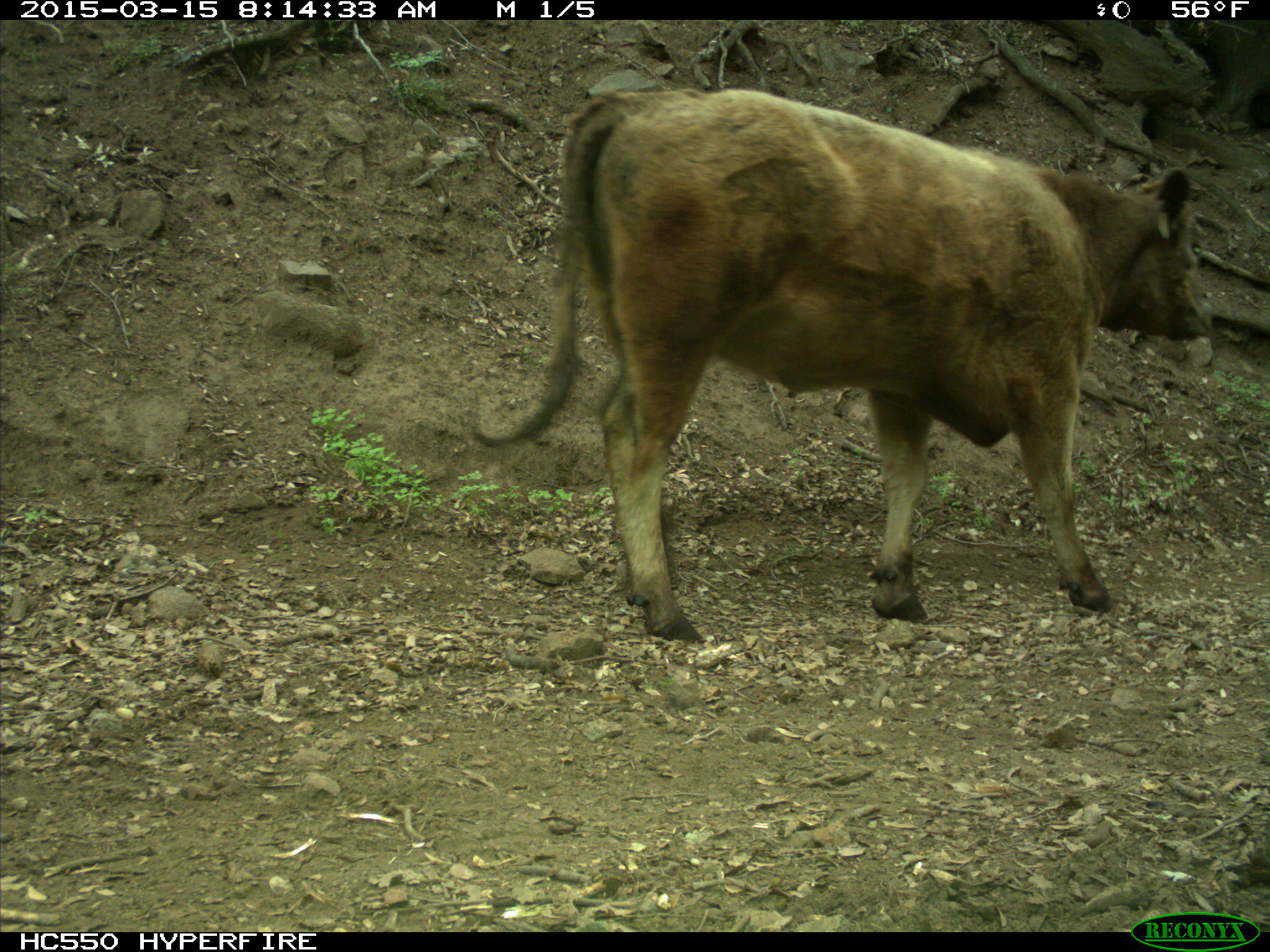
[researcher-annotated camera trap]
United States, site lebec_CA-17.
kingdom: Animalia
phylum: Chordata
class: Mammalia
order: Artiodactyla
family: Bovidae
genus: Bos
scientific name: Bos taurus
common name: domestic cow